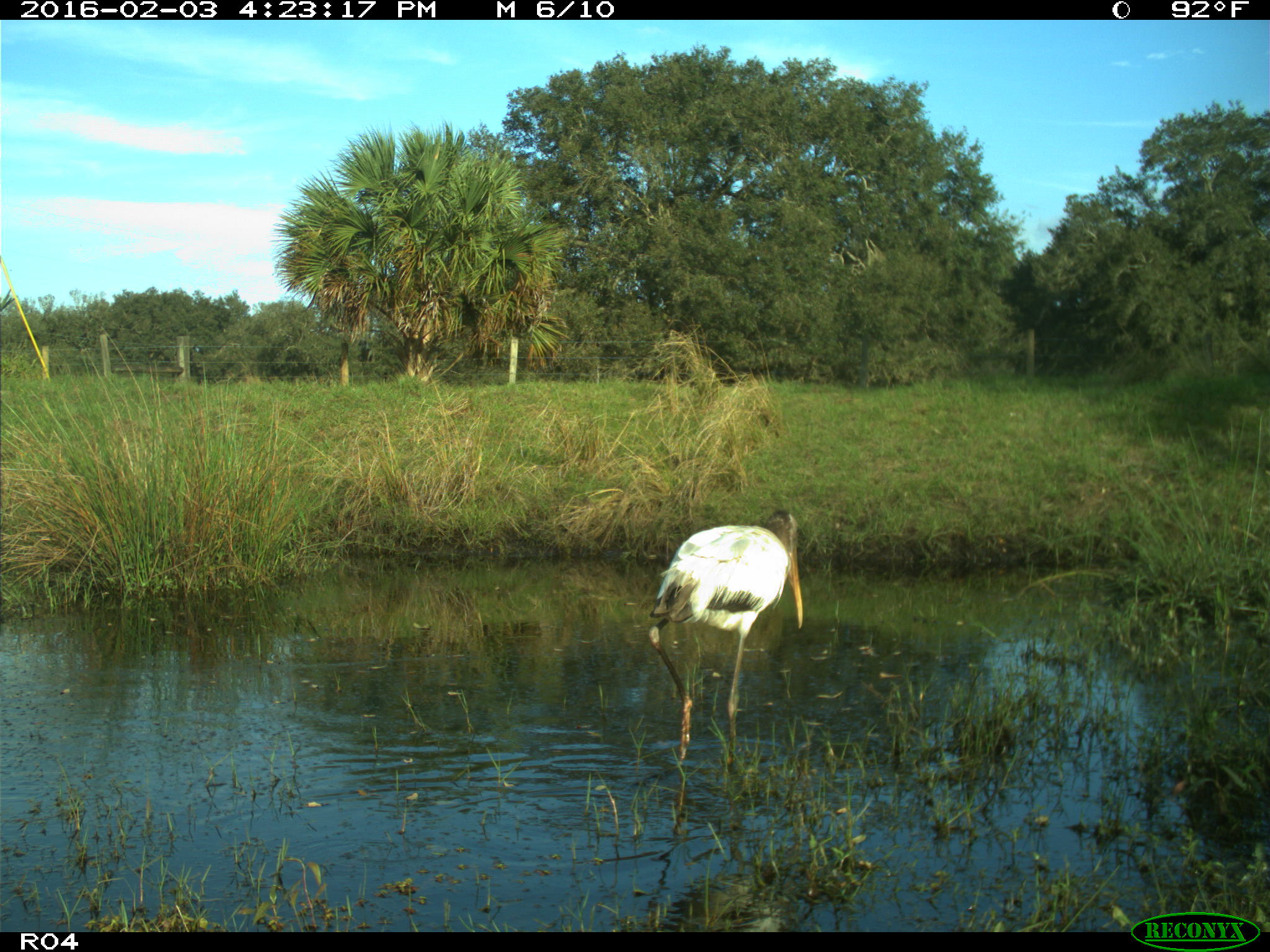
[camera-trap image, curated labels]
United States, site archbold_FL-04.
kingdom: Animalia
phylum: Chordata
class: Aves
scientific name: Aves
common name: birds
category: unidentified bird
Unidentified bird (birds) (Aves).